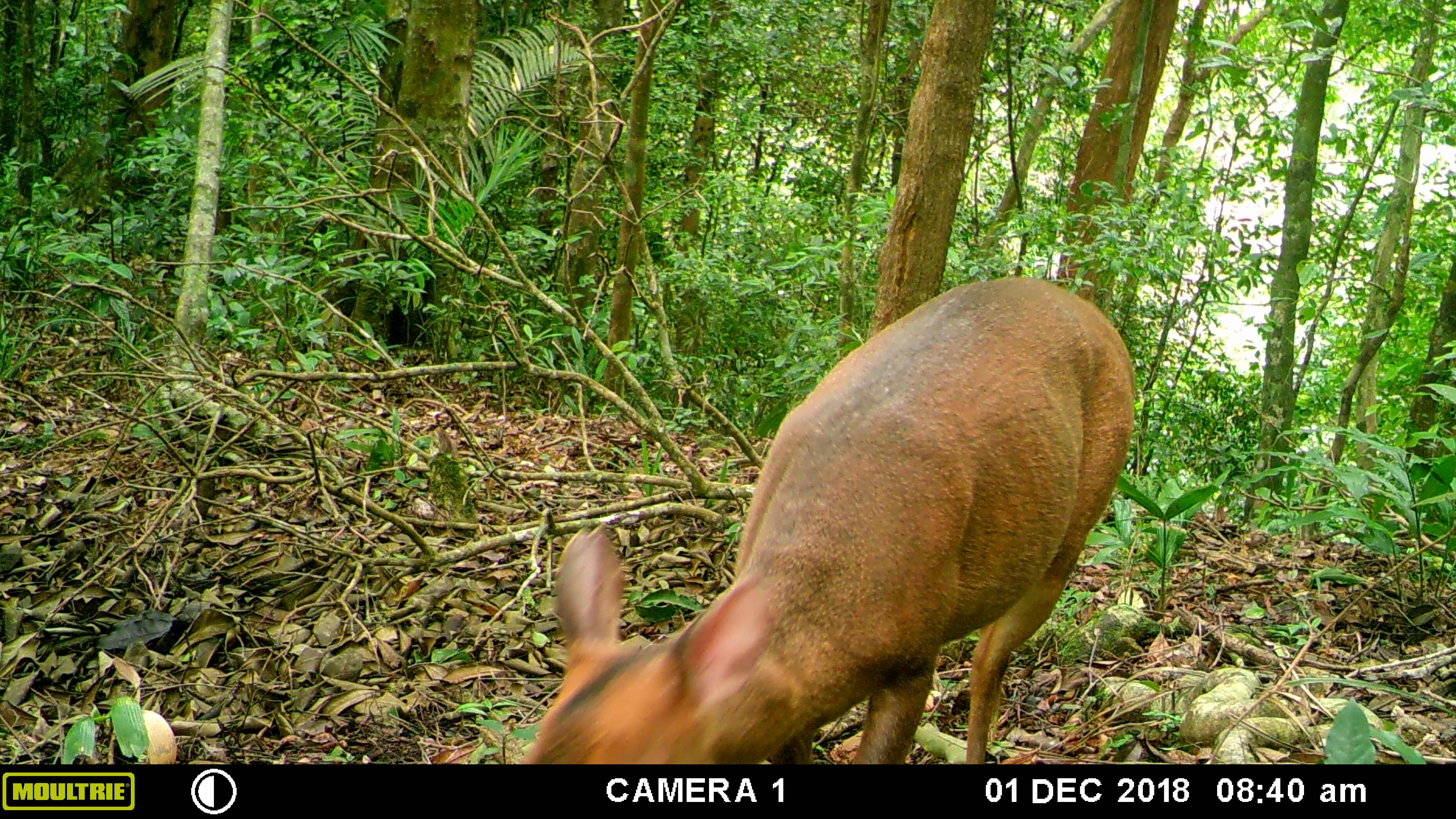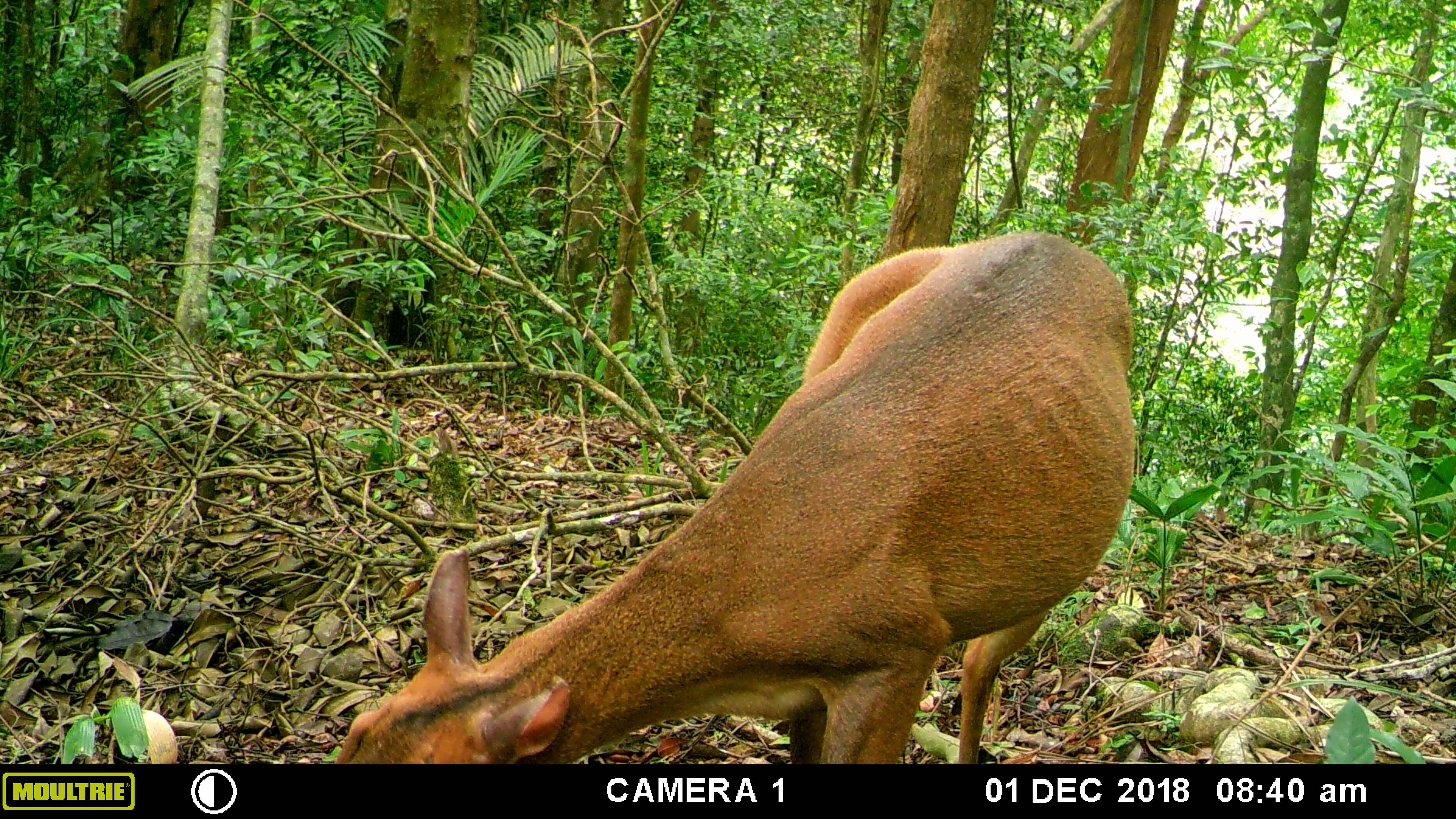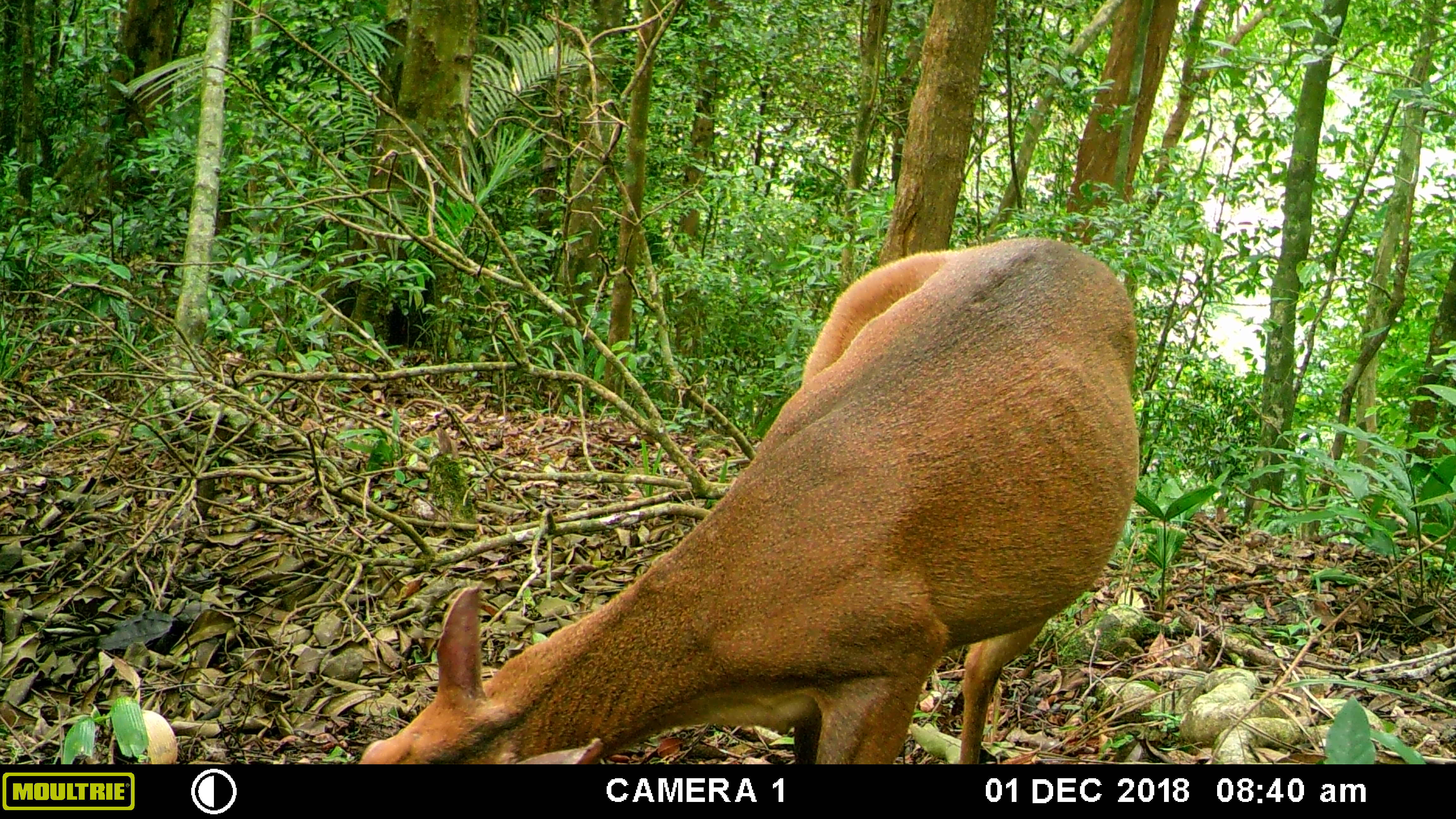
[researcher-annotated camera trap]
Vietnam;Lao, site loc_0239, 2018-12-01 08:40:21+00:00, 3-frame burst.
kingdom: Animalia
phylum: Chordata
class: Mammalia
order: Artiodactyla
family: Cervidae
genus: Muntiacus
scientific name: Muntiacus vuquangensis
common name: large-antlered muntjac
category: large antlered muntjac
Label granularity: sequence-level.